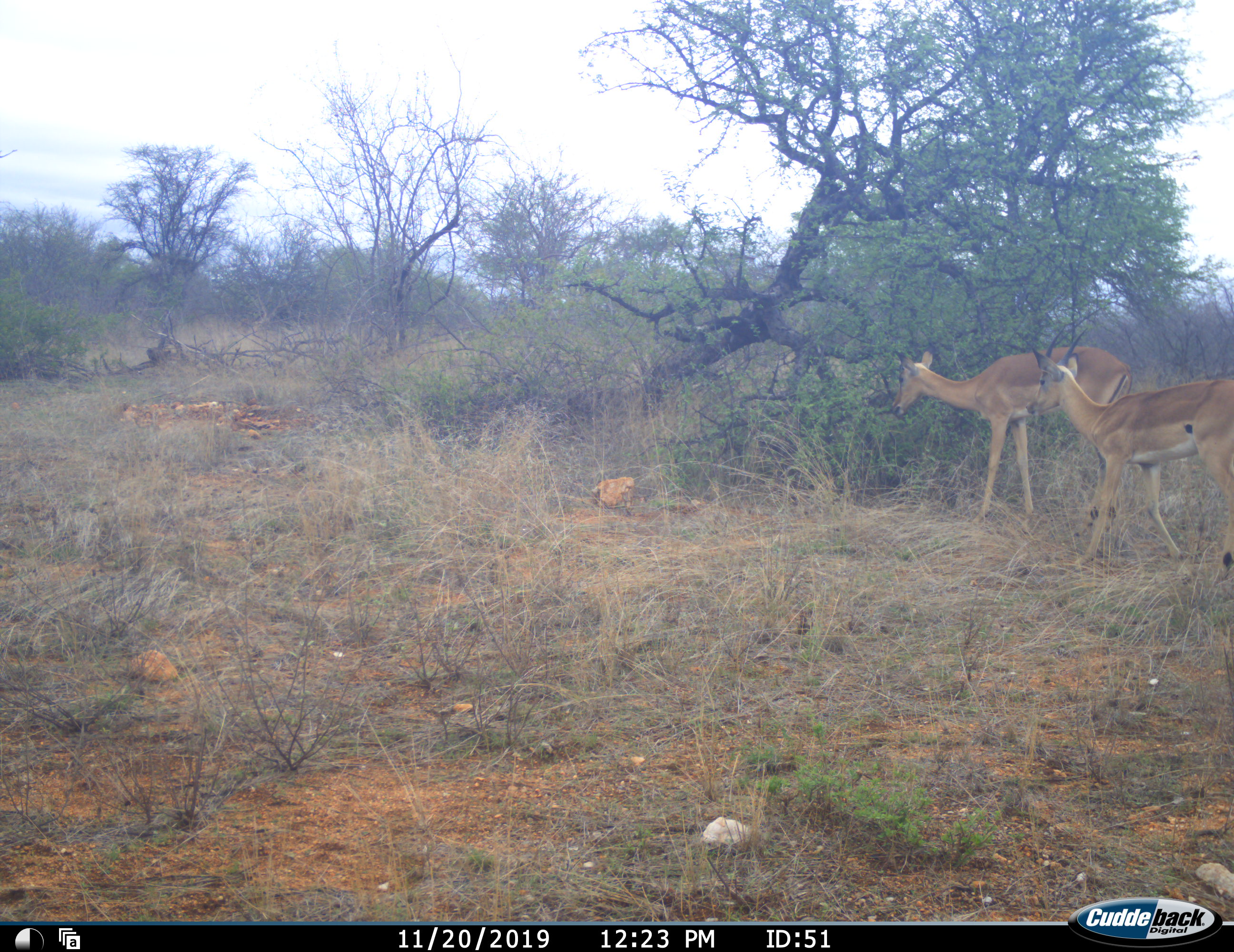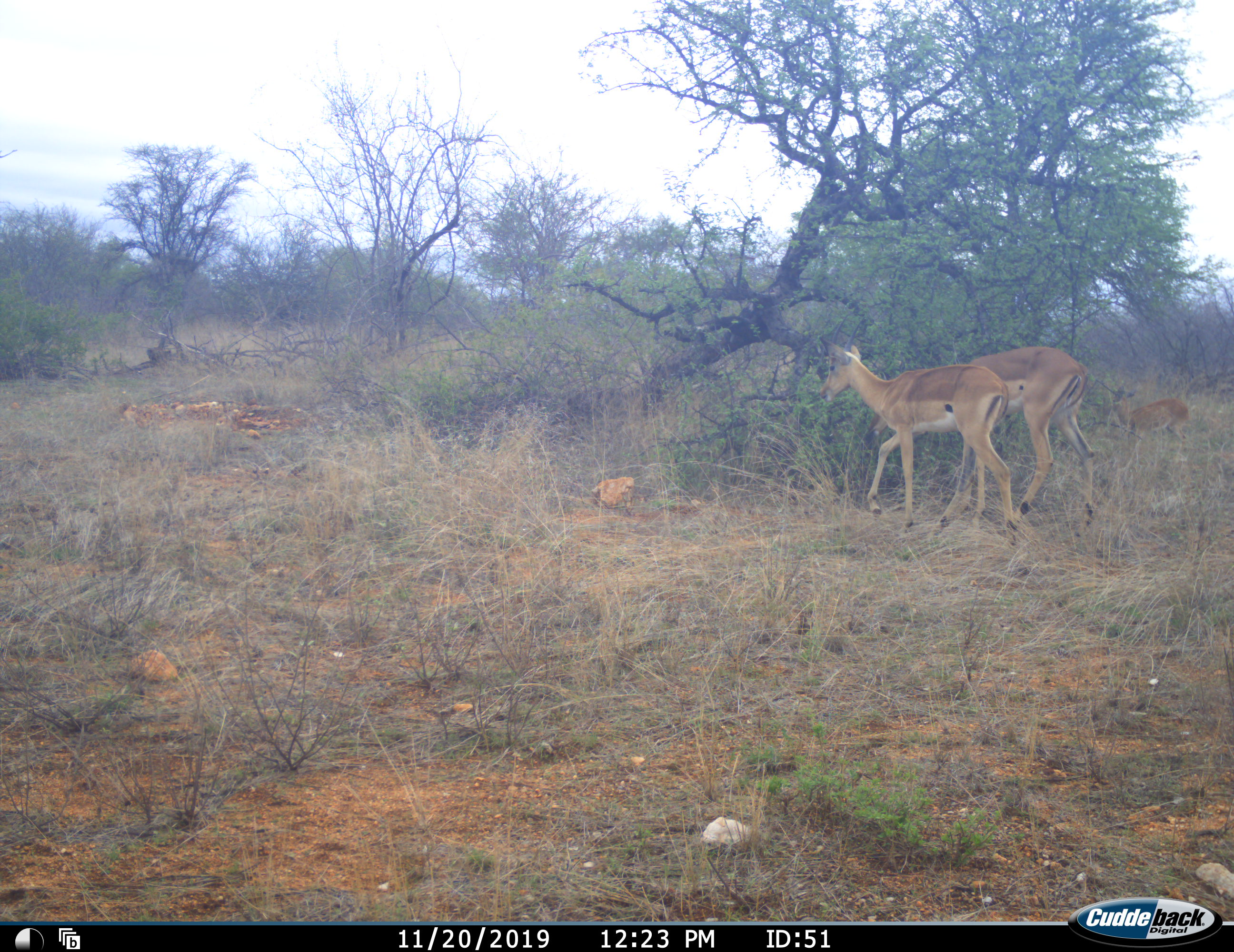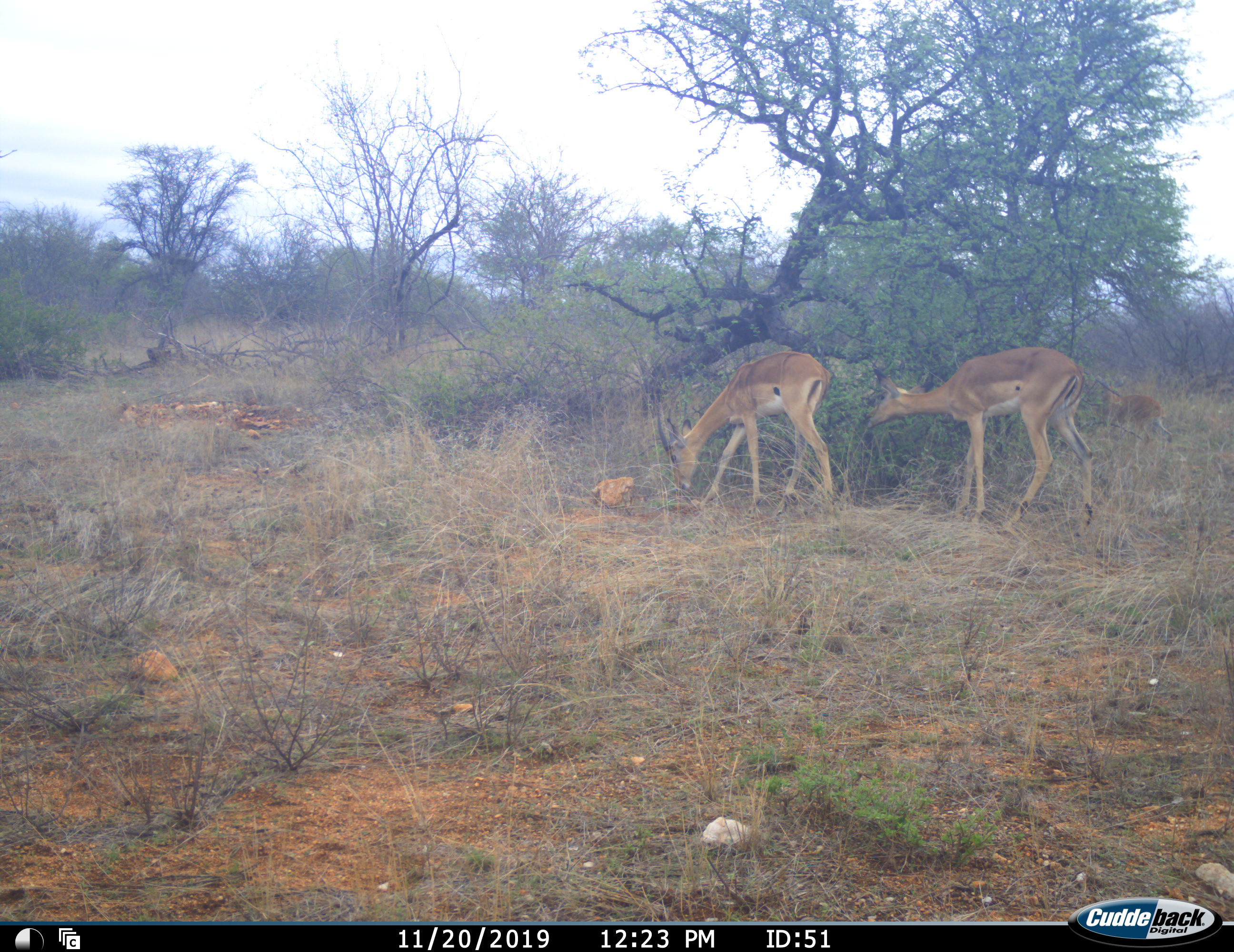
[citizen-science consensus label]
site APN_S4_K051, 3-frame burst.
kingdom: Animalia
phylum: Chordata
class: Mammalia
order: Artiodactyla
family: Bovidae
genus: Aepyceros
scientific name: Aepyceros melampus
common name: impala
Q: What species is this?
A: Impala (Aepyceros melampus).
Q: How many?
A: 3.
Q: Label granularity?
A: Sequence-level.